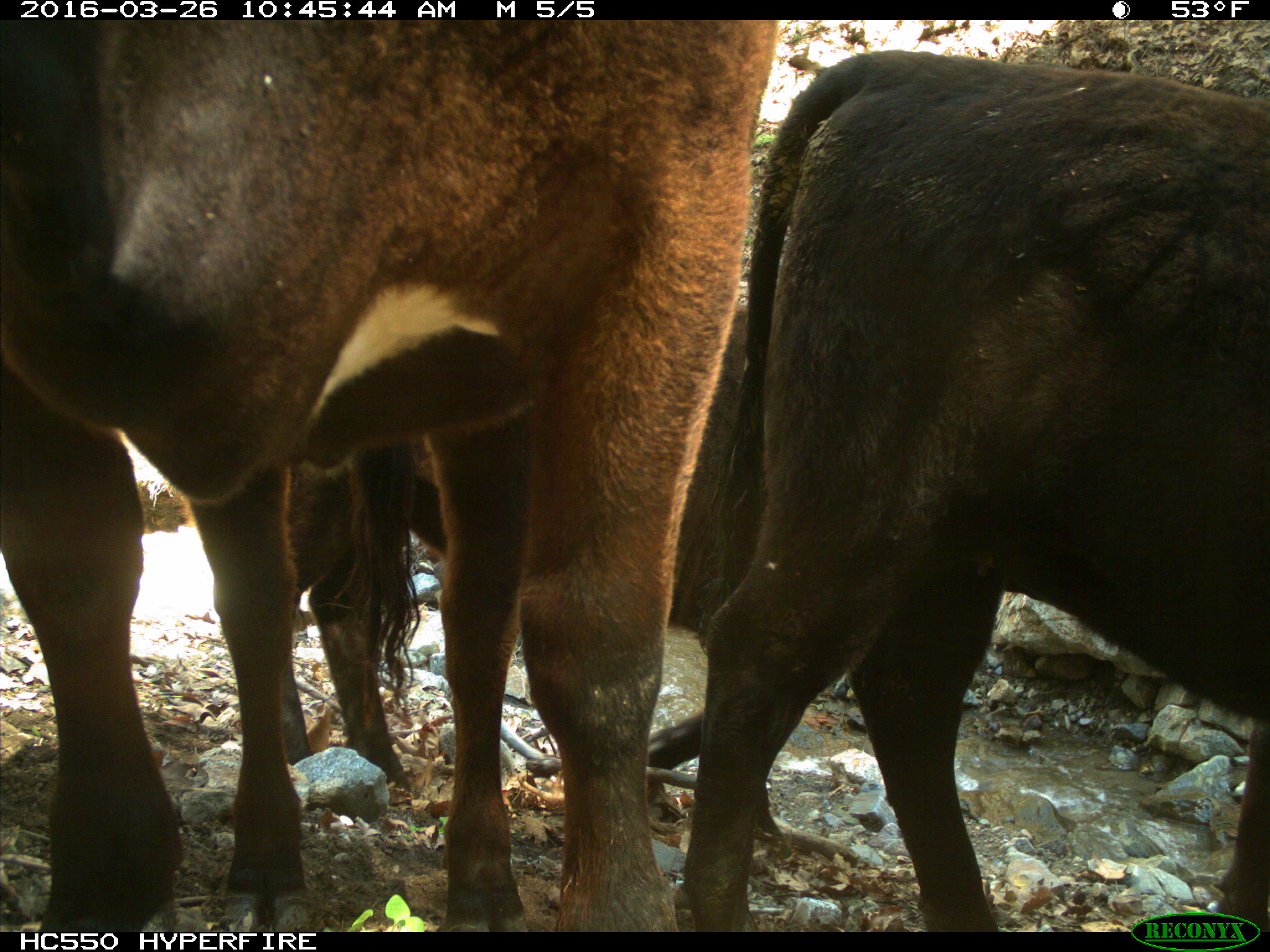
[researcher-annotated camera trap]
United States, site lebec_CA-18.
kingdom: Animalia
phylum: Chordata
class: Mammalia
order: Artiodactyla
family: Bovidae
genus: Bos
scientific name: Bos taurus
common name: domestic cow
Bos taurus (domestic cow).